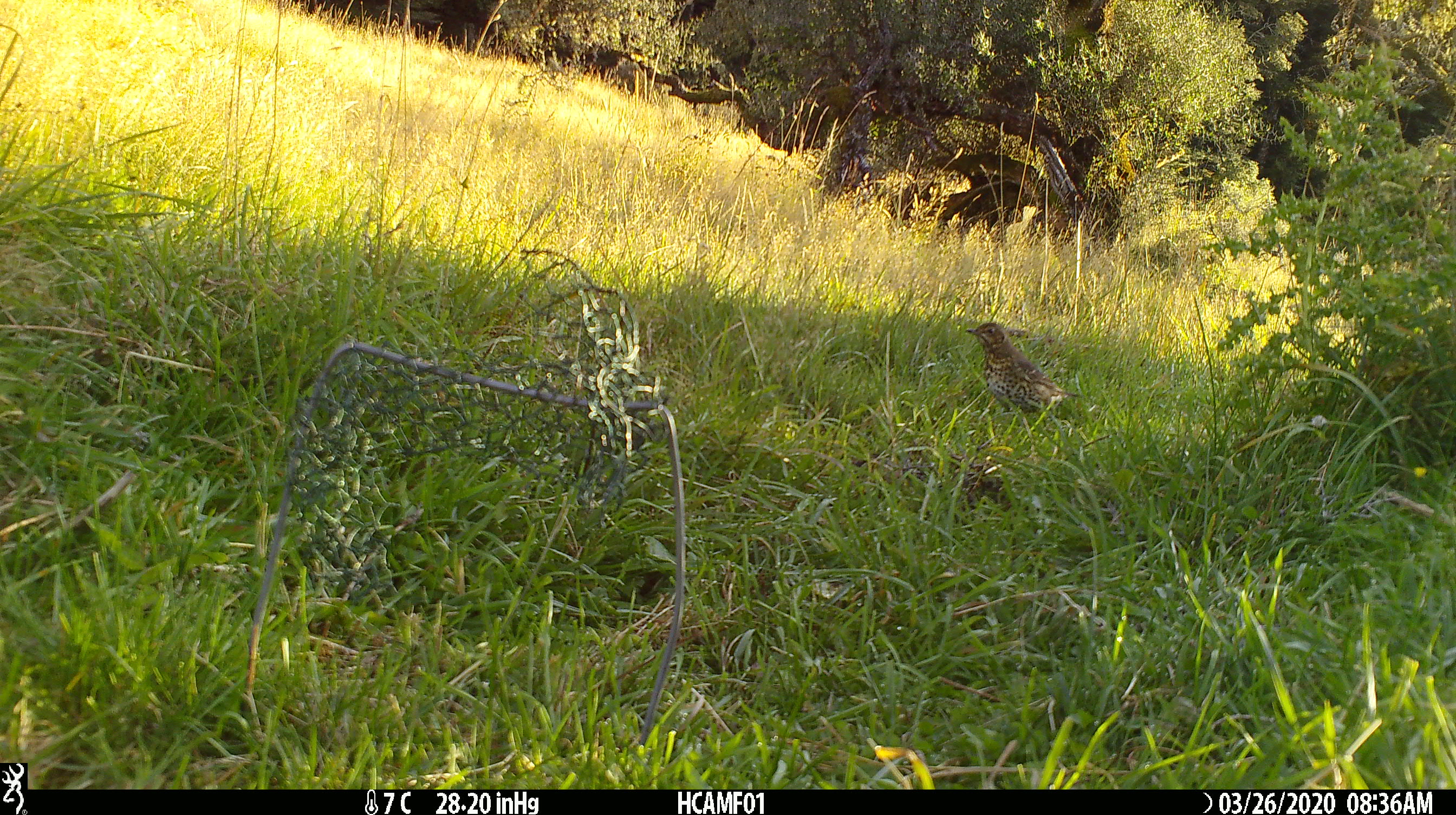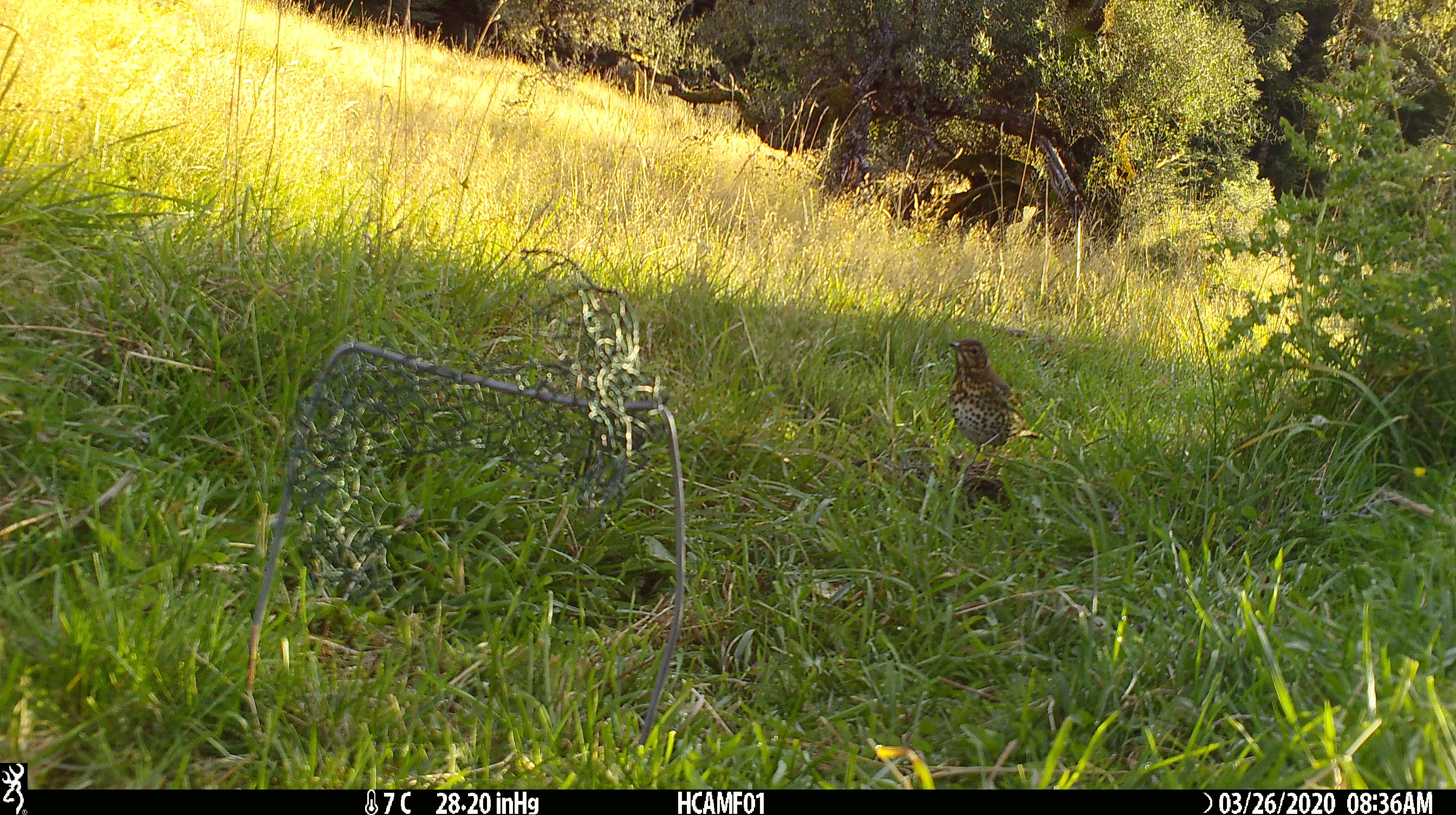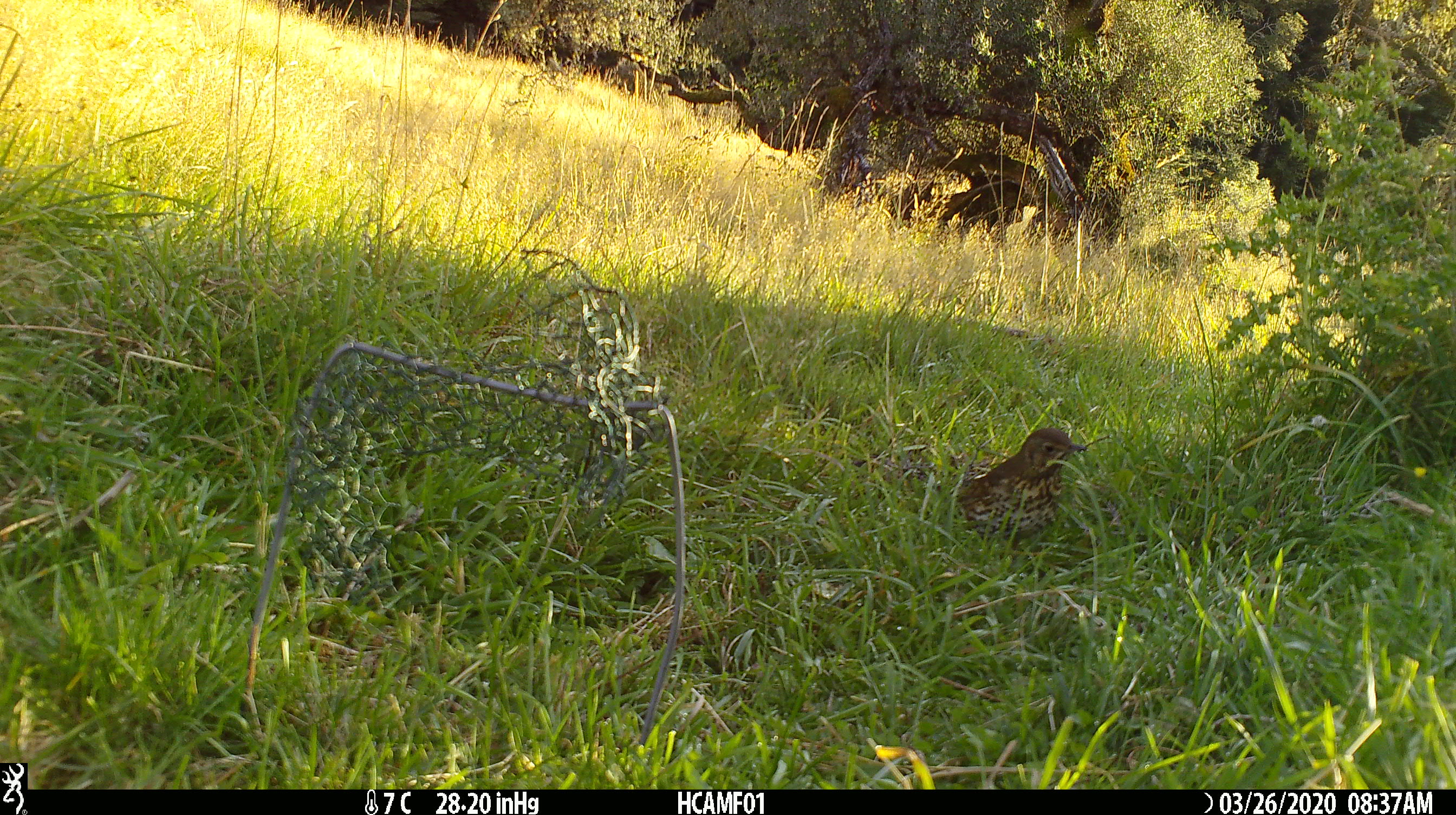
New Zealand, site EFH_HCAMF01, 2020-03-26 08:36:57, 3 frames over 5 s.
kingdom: Animalia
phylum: Chordata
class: Aves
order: Passeriformes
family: Turdidae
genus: Turdus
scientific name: Turdus philomelos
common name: song thrush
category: thrush